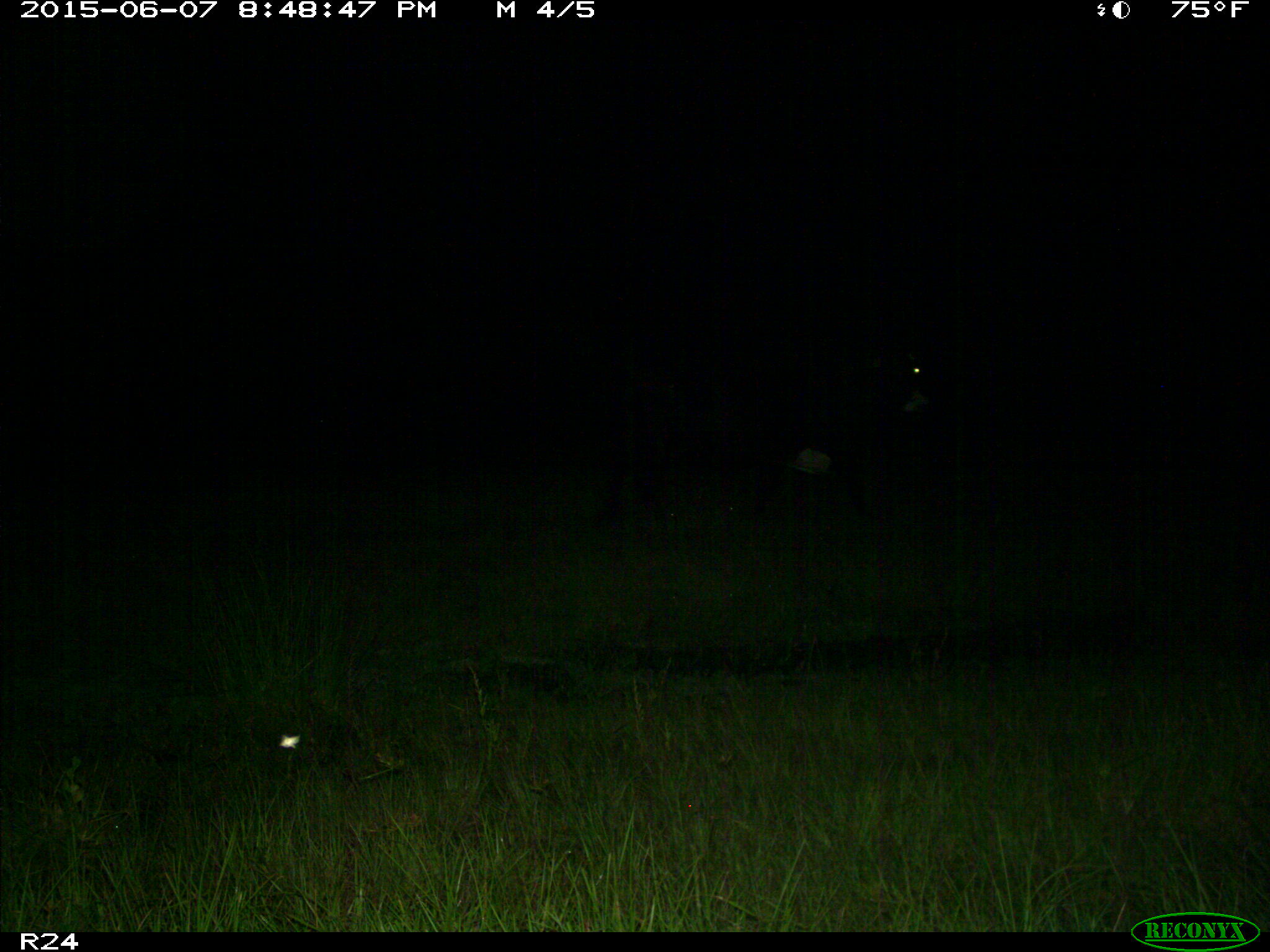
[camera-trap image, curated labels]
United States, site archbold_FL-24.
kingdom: Animalia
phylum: Chordata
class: Mammalia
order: Artiodactyla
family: Bovidae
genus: Bos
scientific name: Bos taurus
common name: domestic cow